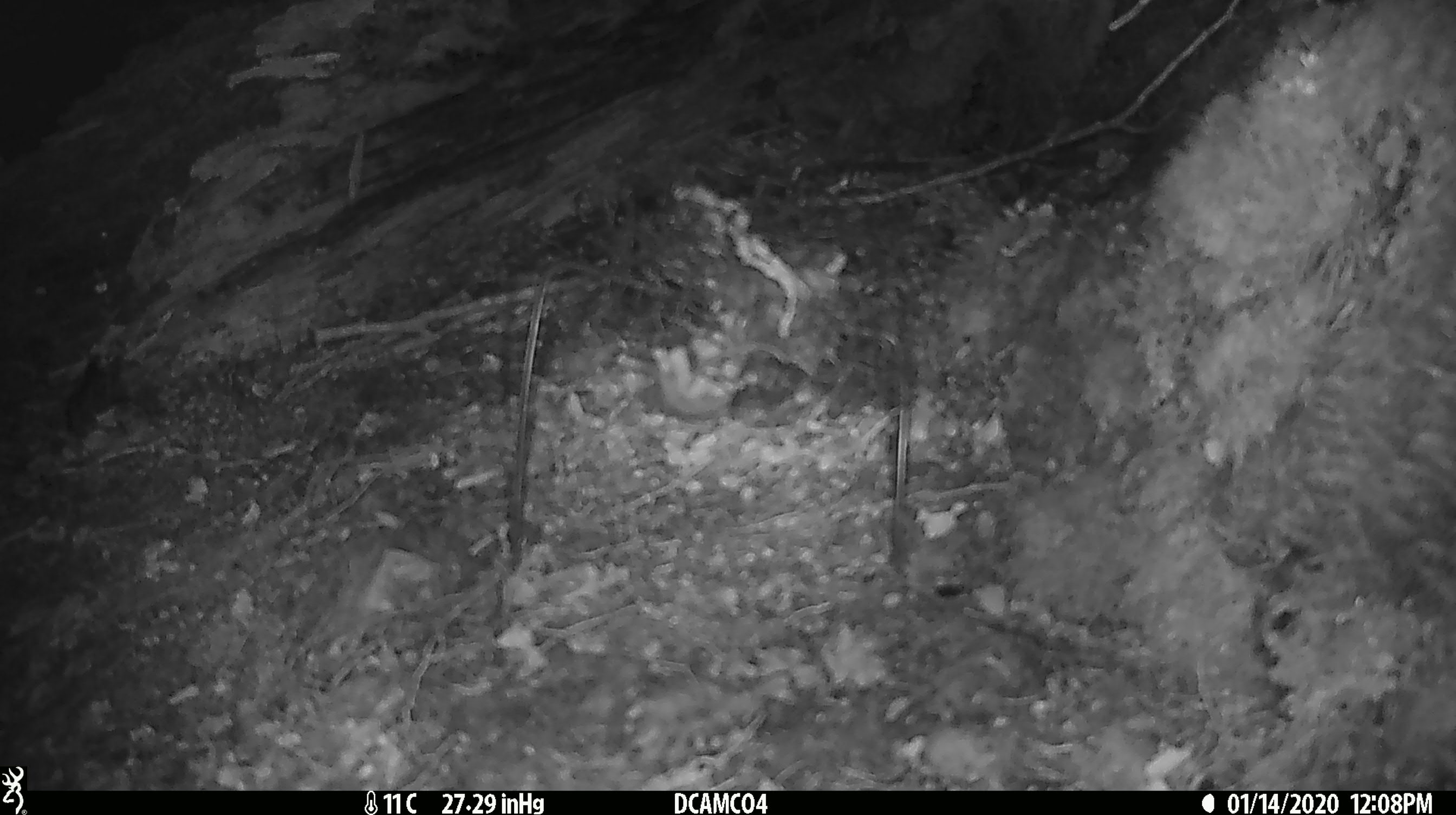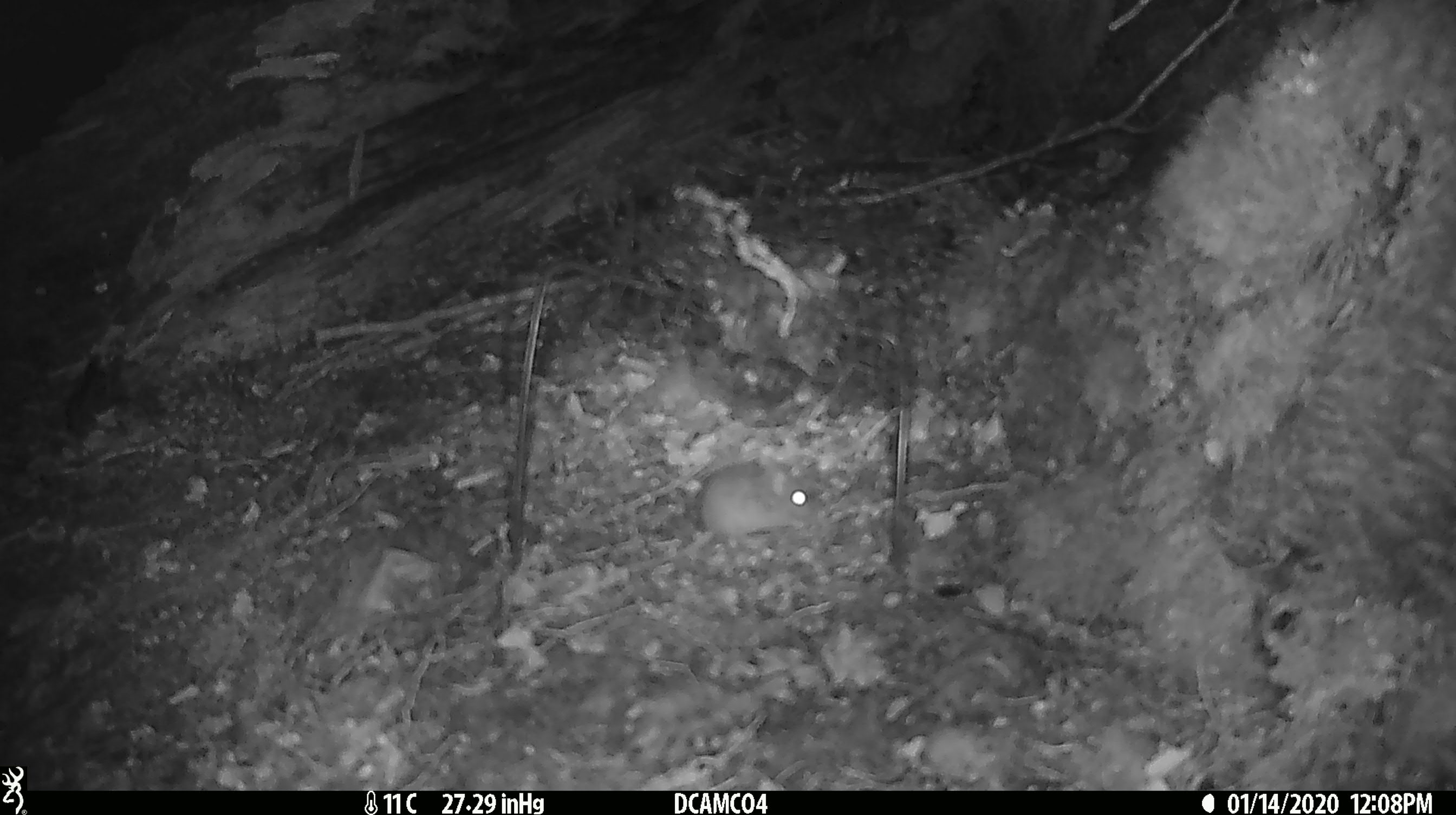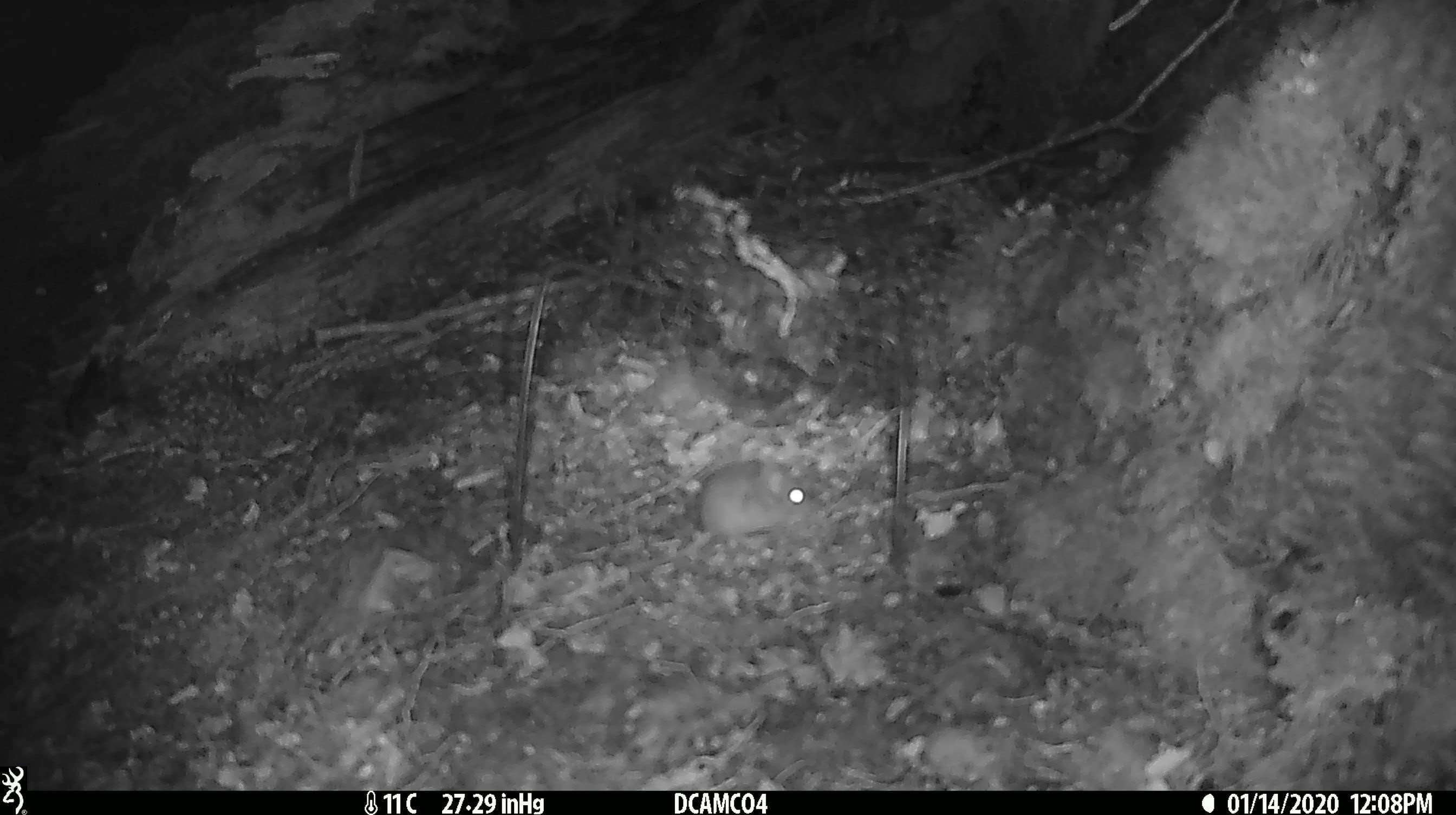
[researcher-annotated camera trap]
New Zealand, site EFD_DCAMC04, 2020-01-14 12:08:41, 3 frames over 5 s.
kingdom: Animalia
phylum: Chordata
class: Mammalia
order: Rodentia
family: Muridae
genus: Mus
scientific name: Mus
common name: mouse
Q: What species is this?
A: Mouse (Mus).